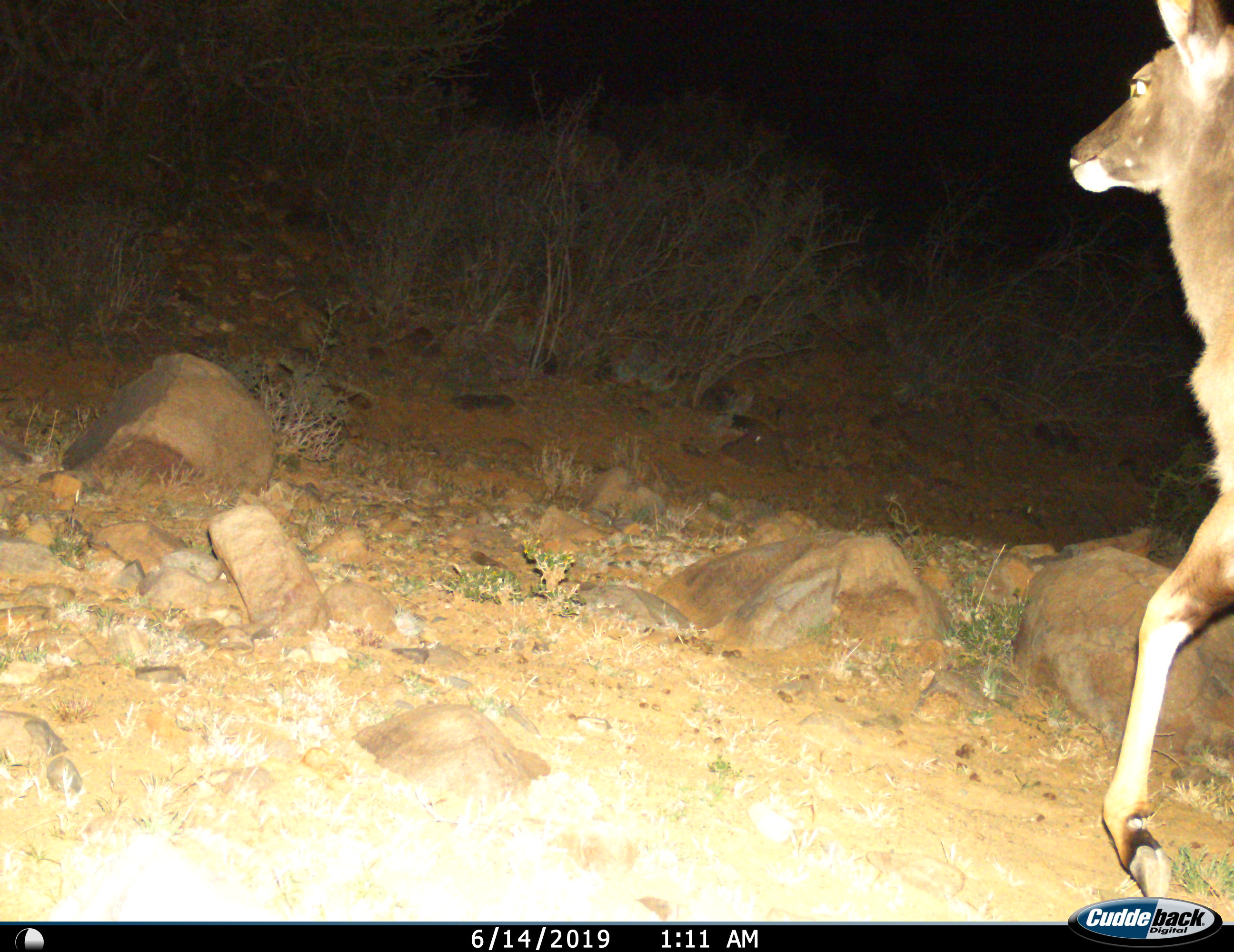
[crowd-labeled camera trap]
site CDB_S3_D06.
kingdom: Animalia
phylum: Chordata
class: Mammalia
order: Artiodactyla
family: Bovidae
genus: Tragelaphus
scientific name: Tragelaphus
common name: kudu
Kudu (Tragelaphus), count 1. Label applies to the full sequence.